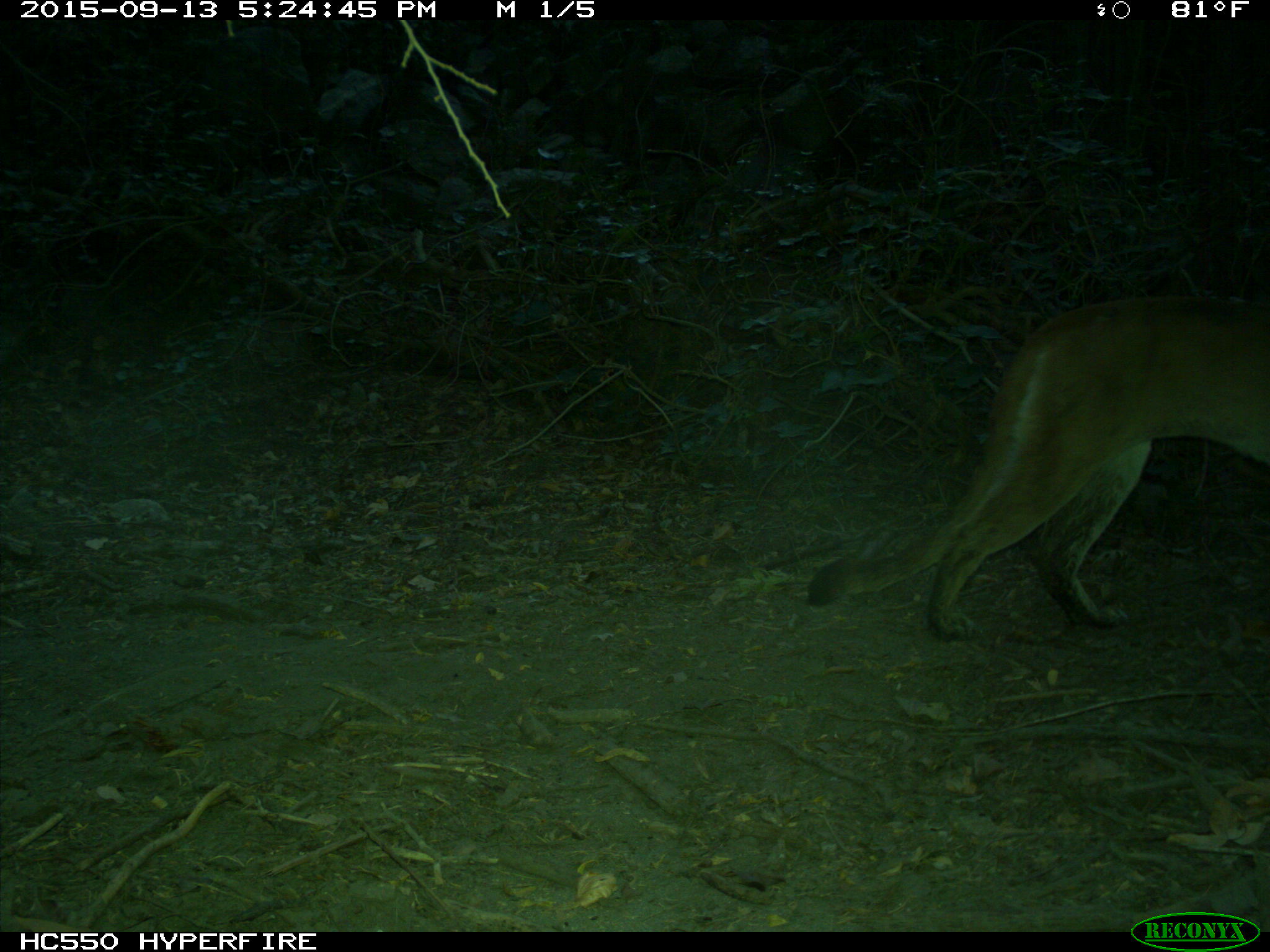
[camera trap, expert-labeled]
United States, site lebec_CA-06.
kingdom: Animalia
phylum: Chordata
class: Mammalia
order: Carnivora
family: Felidae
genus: Puma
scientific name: Puma concolor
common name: mountain lion